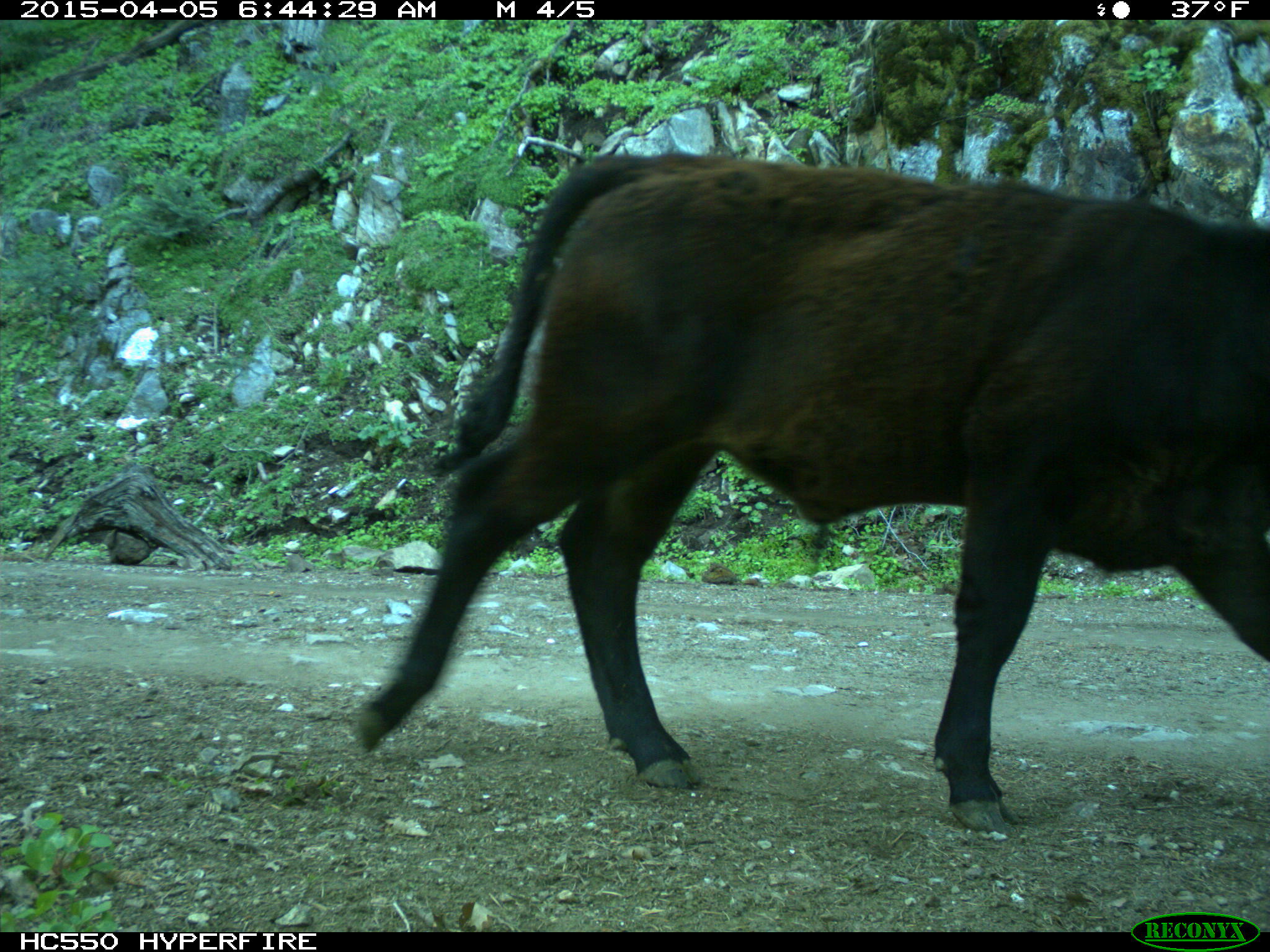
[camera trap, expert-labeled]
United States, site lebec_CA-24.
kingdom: Animalia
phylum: Chordata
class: Mammalia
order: Artiodactyla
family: Bovidae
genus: Bos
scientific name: Bos taurus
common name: domestic cow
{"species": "Bos taurus (domestic cow)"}